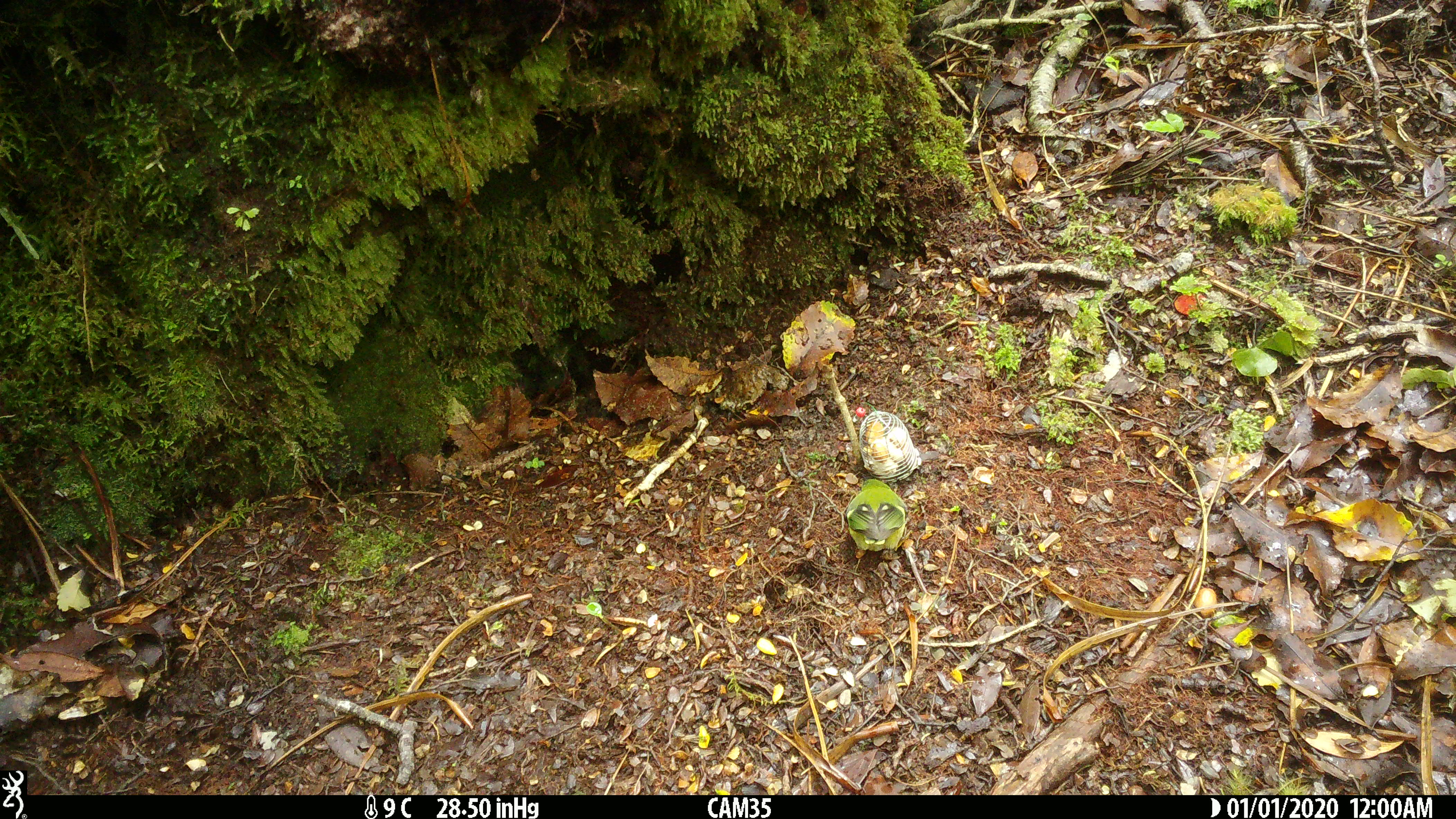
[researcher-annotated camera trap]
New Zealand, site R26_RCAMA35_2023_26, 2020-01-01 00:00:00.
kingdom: Animalia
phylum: Chordata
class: Aves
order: Passeriformes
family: Acanthisittidae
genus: Acanthisitta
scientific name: Acanthisitta chloris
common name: rifleman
Rifleman (Acanthisitta chloris).